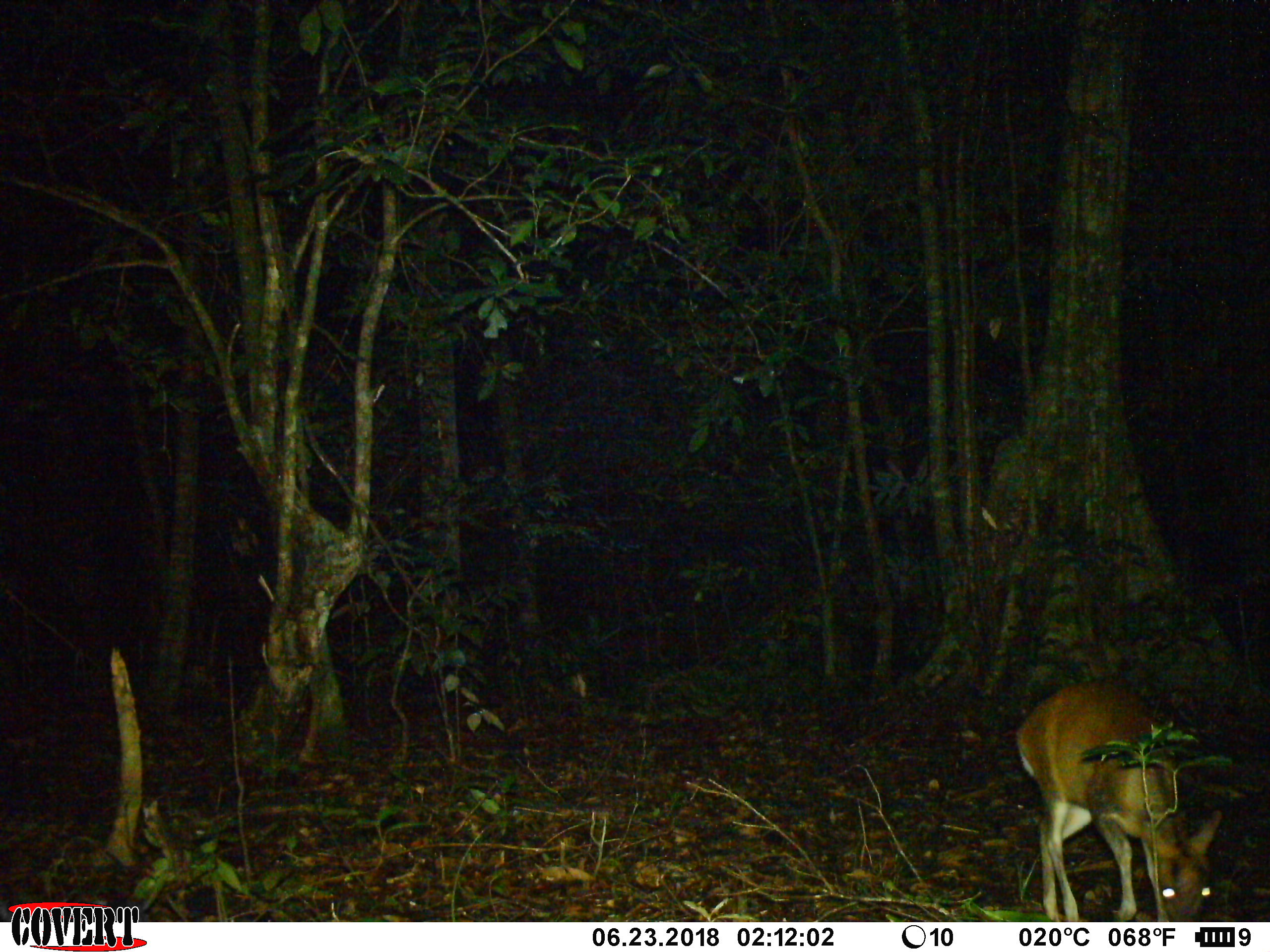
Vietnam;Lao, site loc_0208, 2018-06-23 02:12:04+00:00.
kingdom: Animalia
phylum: Chordata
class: Mammalia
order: Artiodactyla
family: Cervidae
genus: Muntiacus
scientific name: Muntiacus rooseveltorum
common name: roosevelt's muntjac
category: roosevelts muntjac group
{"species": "roosevelts muntjac group (roosevelt's muntjac) (Muntiacus rooseveltorum)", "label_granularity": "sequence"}